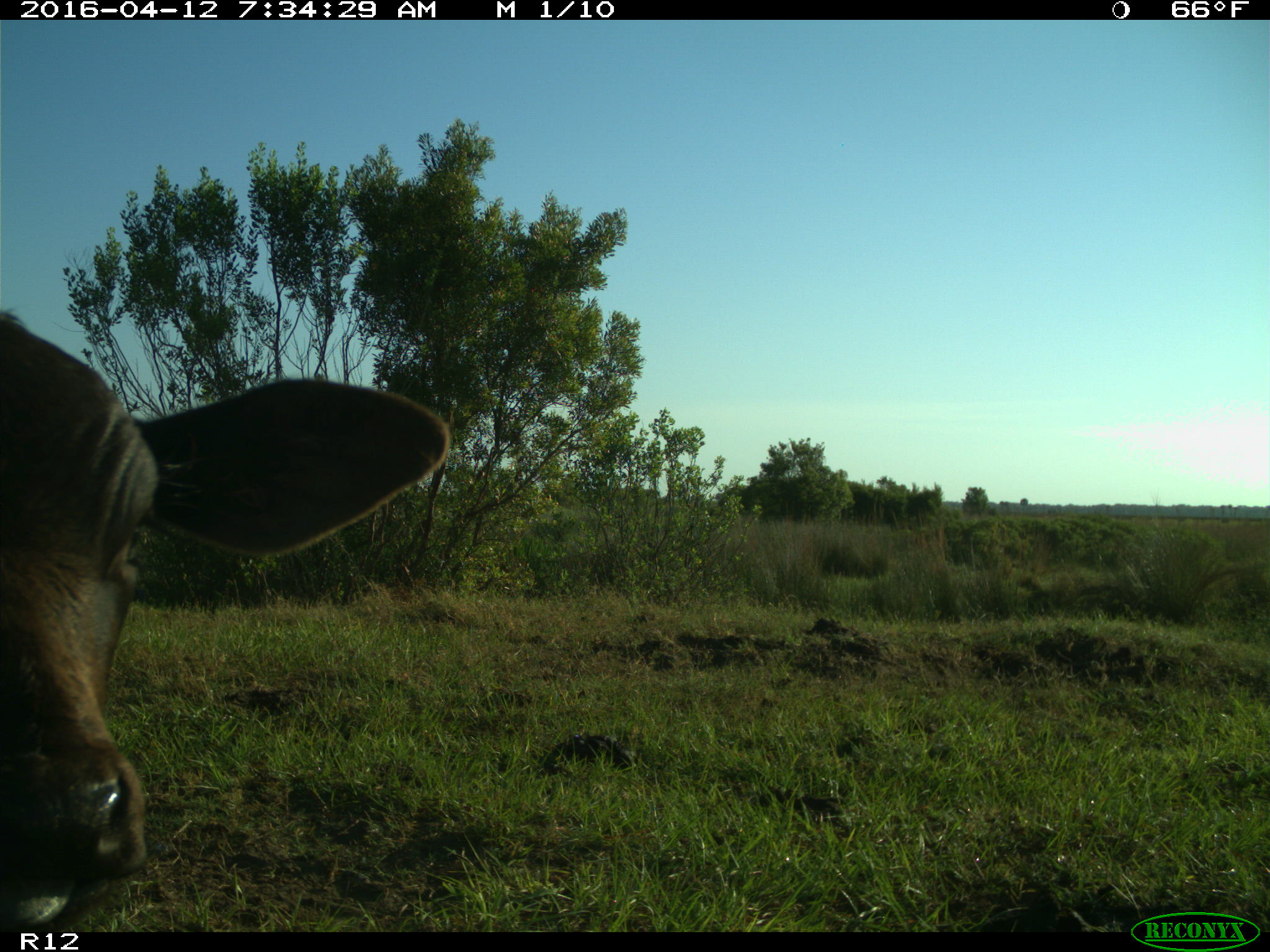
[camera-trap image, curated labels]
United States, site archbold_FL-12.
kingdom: Animalia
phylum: Chordata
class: Mammalia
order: Artiodactyla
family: Bovidae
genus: Bos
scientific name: Bos taurus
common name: domestic cow